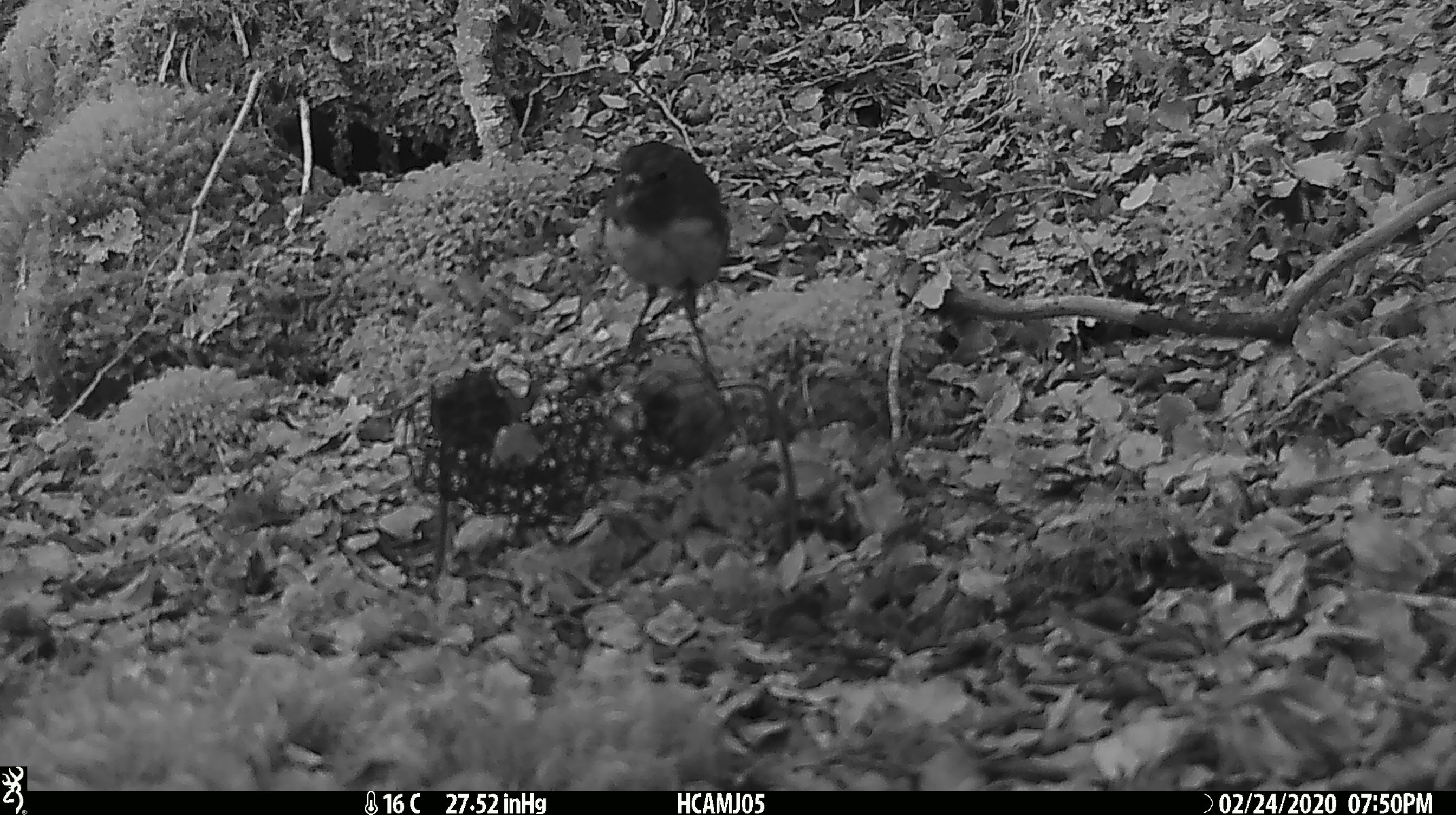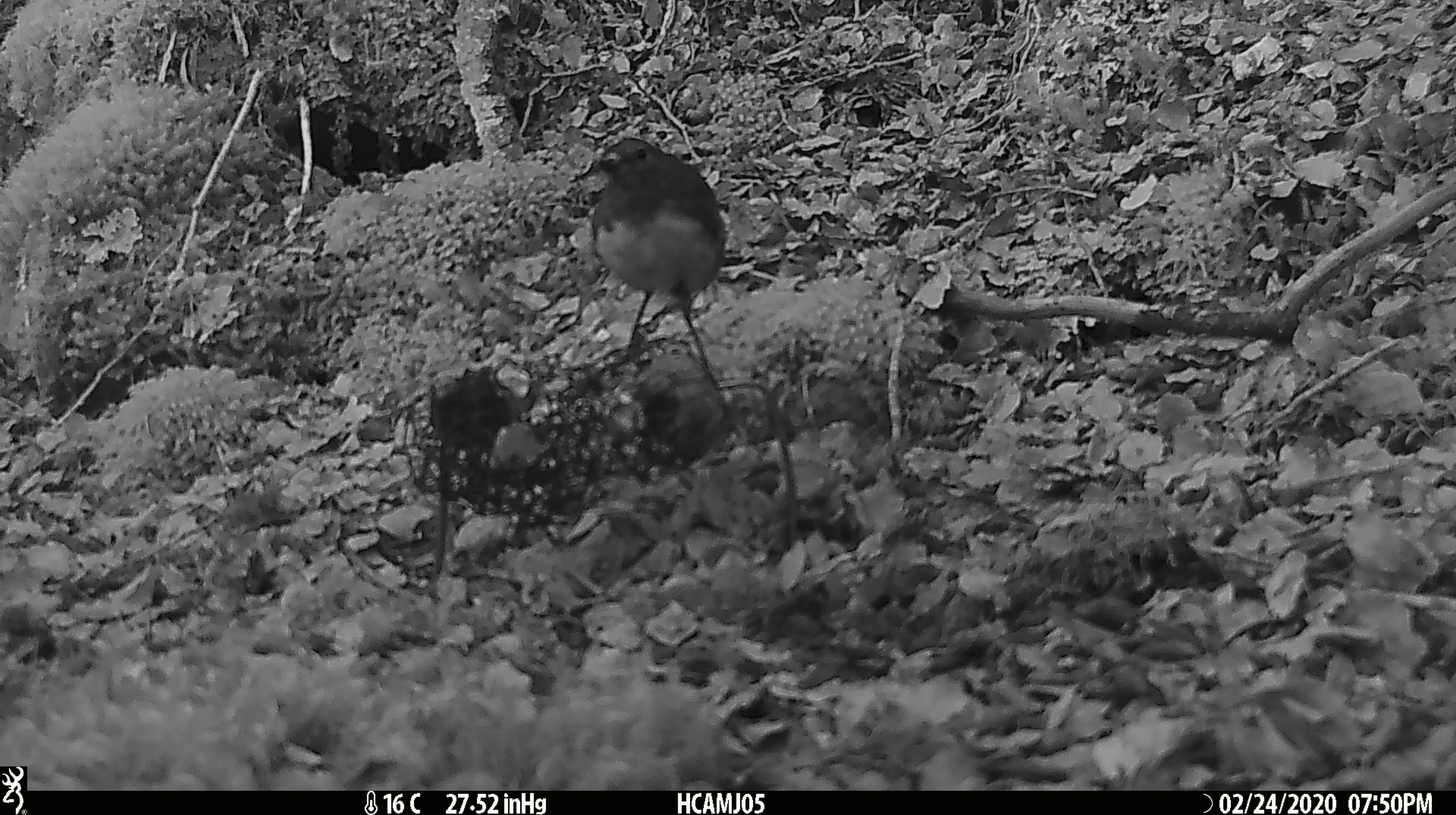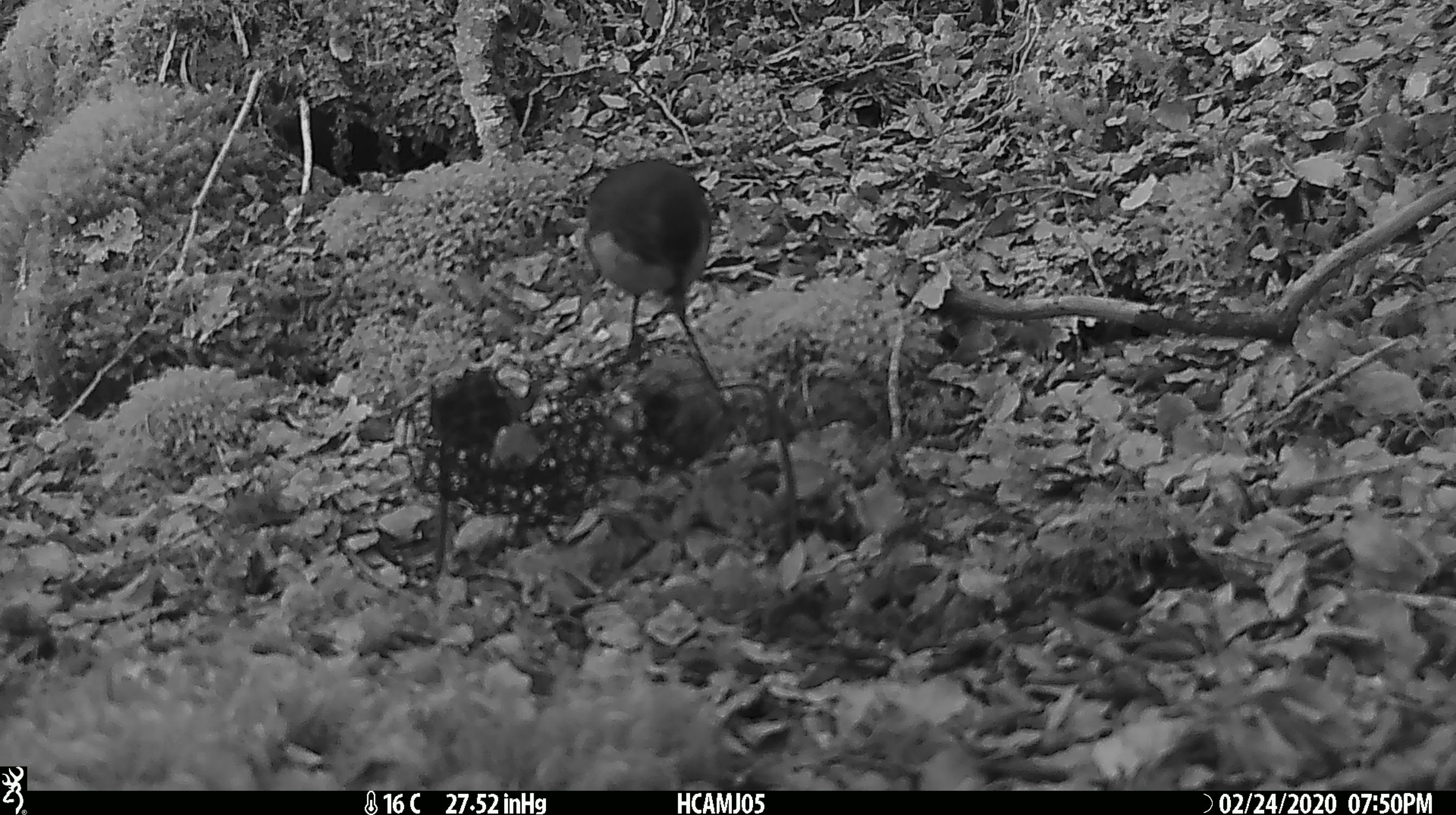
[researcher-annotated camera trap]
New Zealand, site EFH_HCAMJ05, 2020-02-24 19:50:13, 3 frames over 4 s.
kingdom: Animalia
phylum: Chordata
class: Aves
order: Passeriformes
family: Petroicidae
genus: Petroica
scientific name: Petroica australis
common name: new zealand robin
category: robin